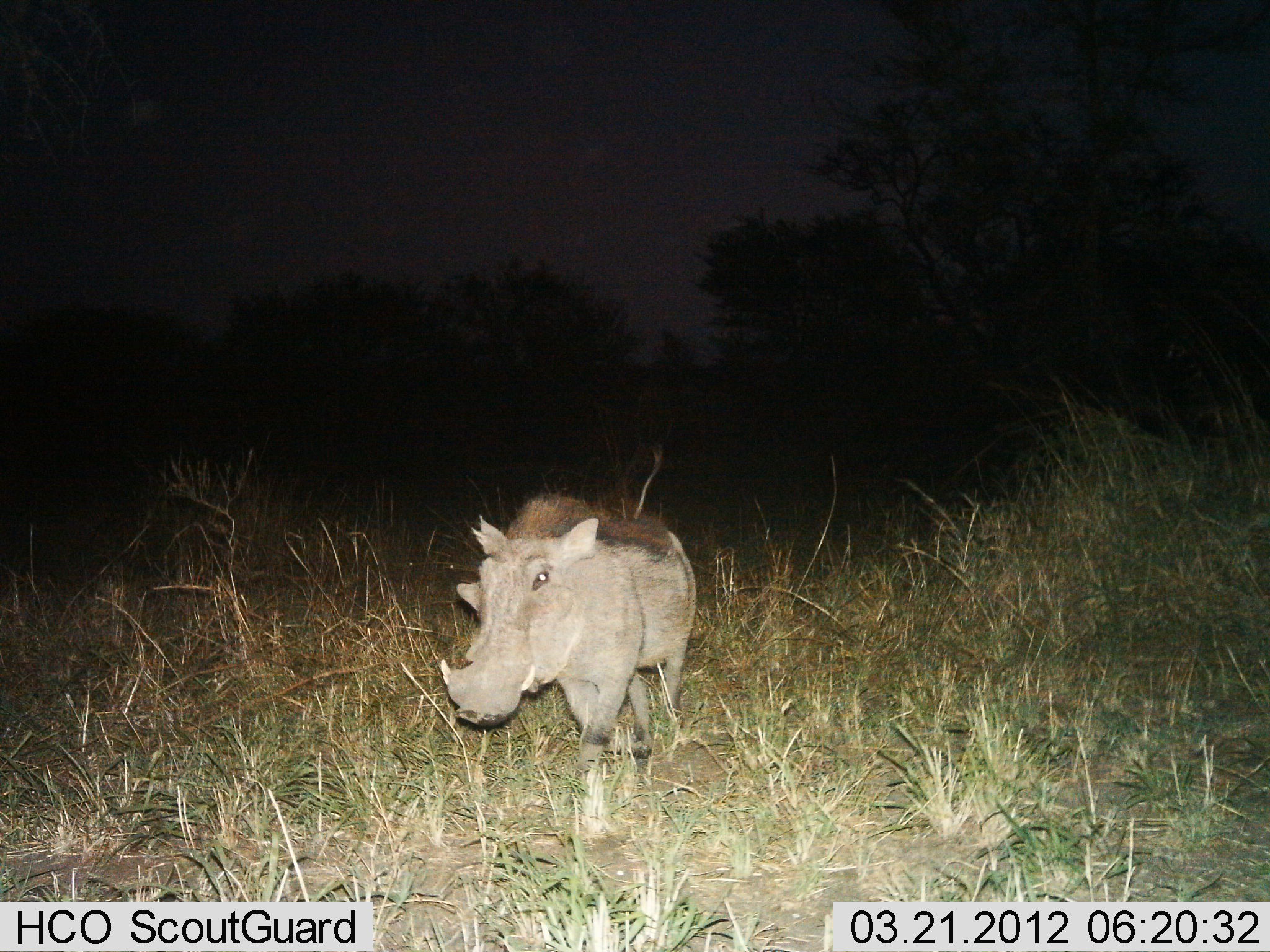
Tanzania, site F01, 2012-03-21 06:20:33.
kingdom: Animalia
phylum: Chordata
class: Mammalia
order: Artiodactyla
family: Suidae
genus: Phacochoerus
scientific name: Phacochoerus africanus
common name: warthog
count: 1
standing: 5%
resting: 0%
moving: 95%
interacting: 0%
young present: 0%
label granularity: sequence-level